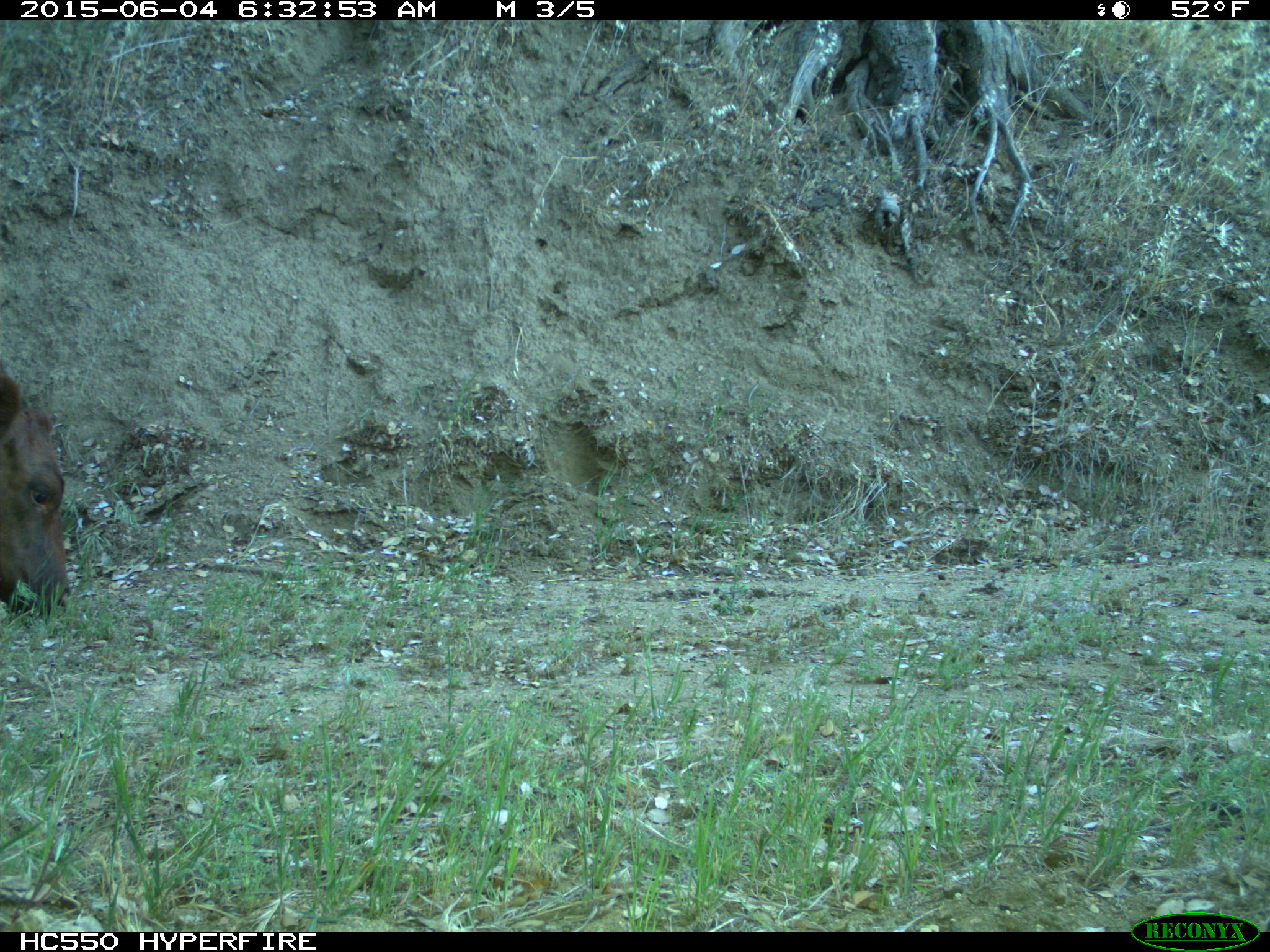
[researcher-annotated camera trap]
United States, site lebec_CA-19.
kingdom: Animalia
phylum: Chordata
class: Mammalia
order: Artiodactyla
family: Bovidae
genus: Bos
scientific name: Bos taurus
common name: domestic cow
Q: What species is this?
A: Bos taurus (domestic cow).